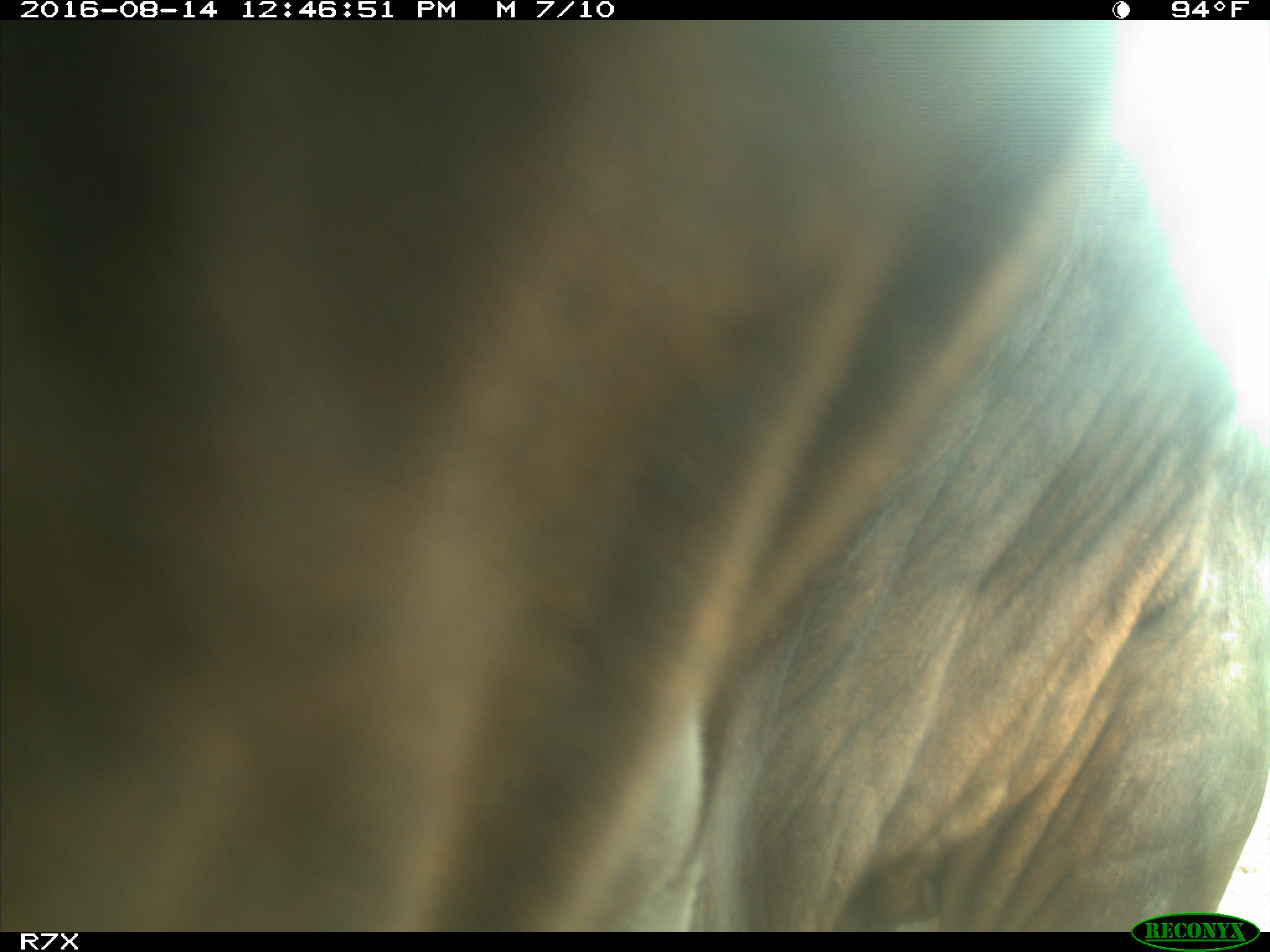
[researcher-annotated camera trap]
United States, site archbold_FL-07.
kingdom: Animalia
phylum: Chordata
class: Mammalia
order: Artiodactyla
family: Bovidae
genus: Bos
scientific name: Bos taurus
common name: domestic cow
Bos taurus (domestic cow).